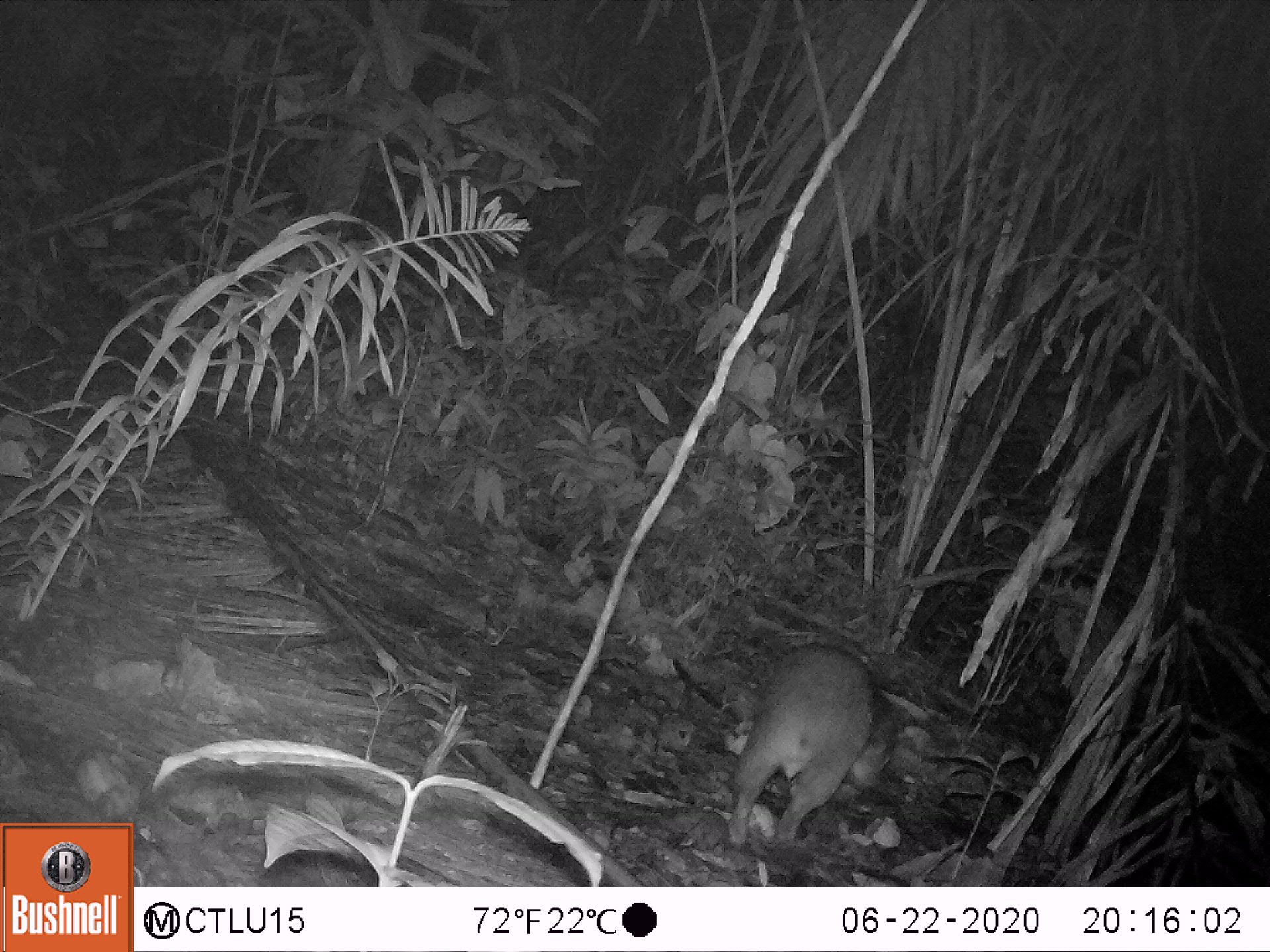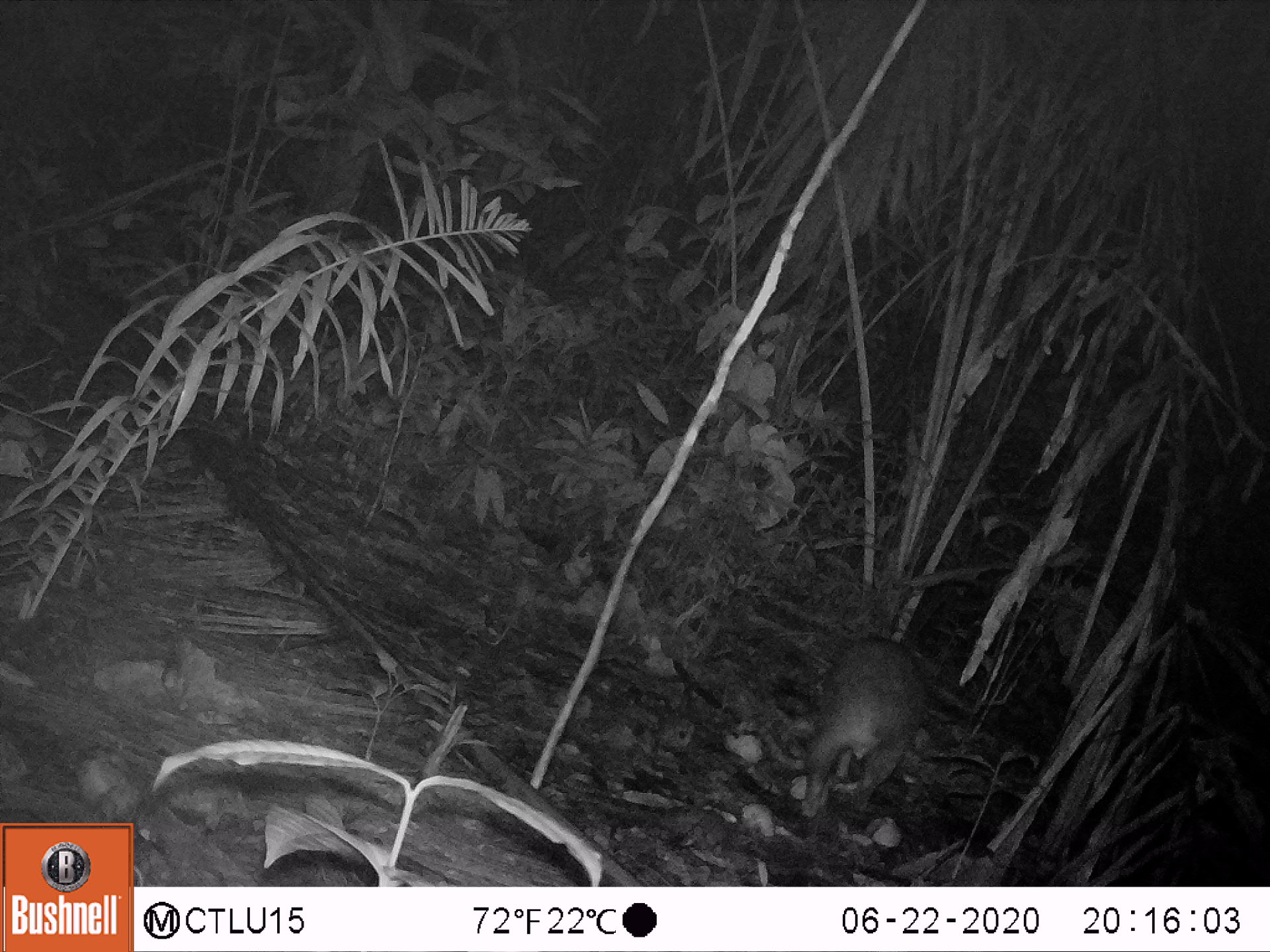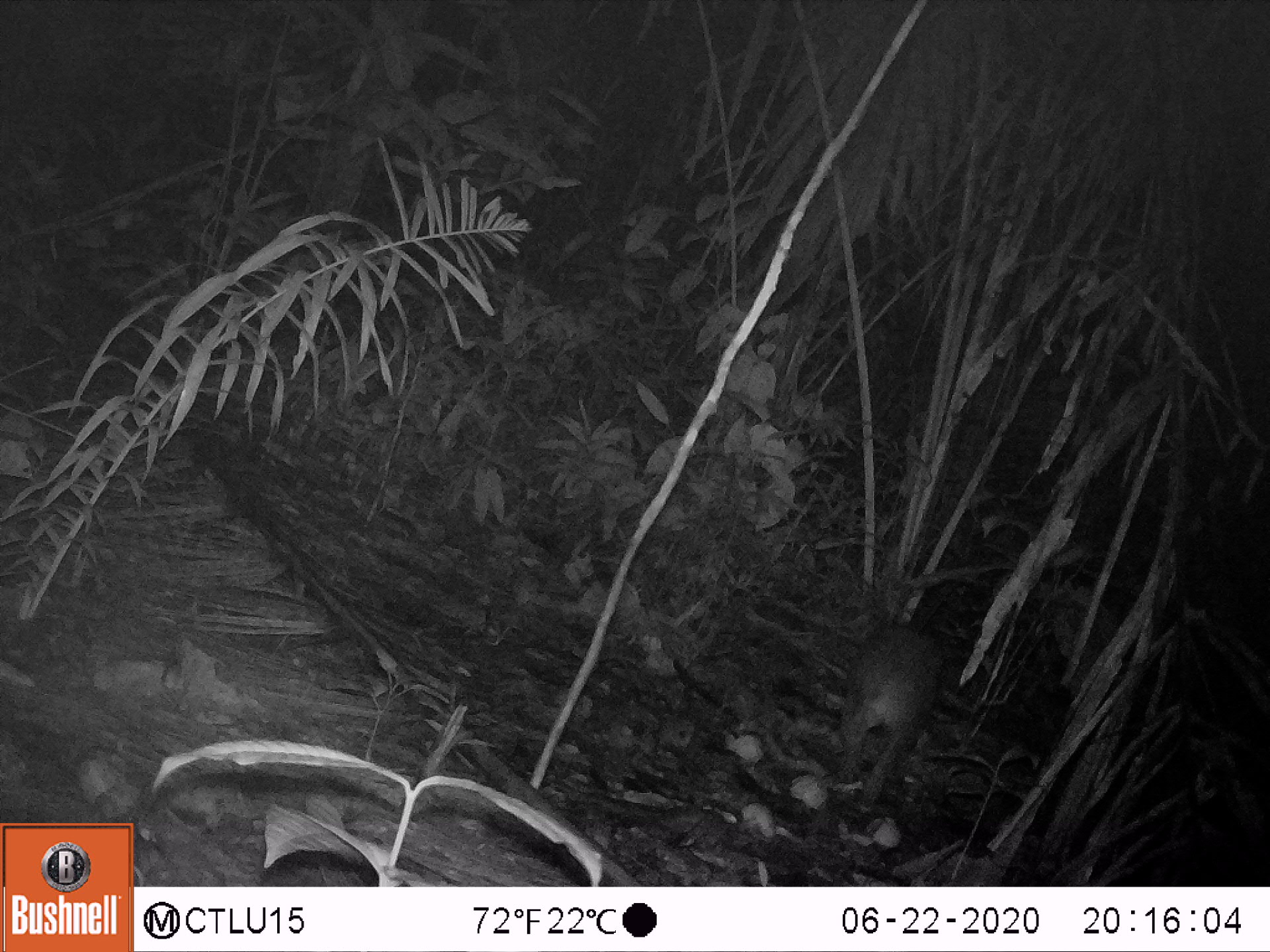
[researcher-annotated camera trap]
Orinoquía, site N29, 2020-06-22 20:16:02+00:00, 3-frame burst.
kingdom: Animalia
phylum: Chordata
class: Mammalia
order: Rodentia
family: Cuniculidae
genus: Cuniculus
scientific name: Cuniculus paca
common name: spotted paca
Spotted paca (Cuniculus paca).